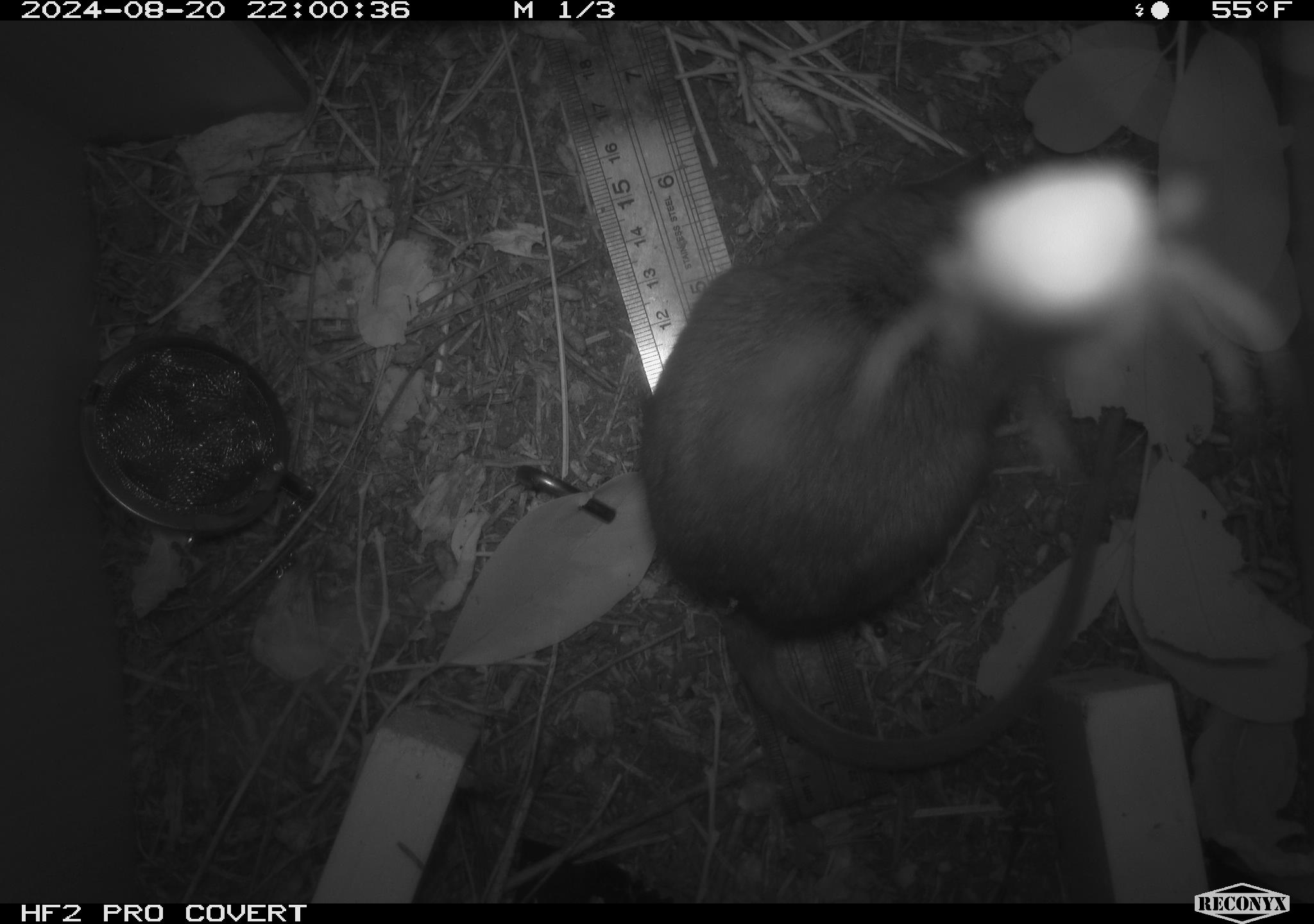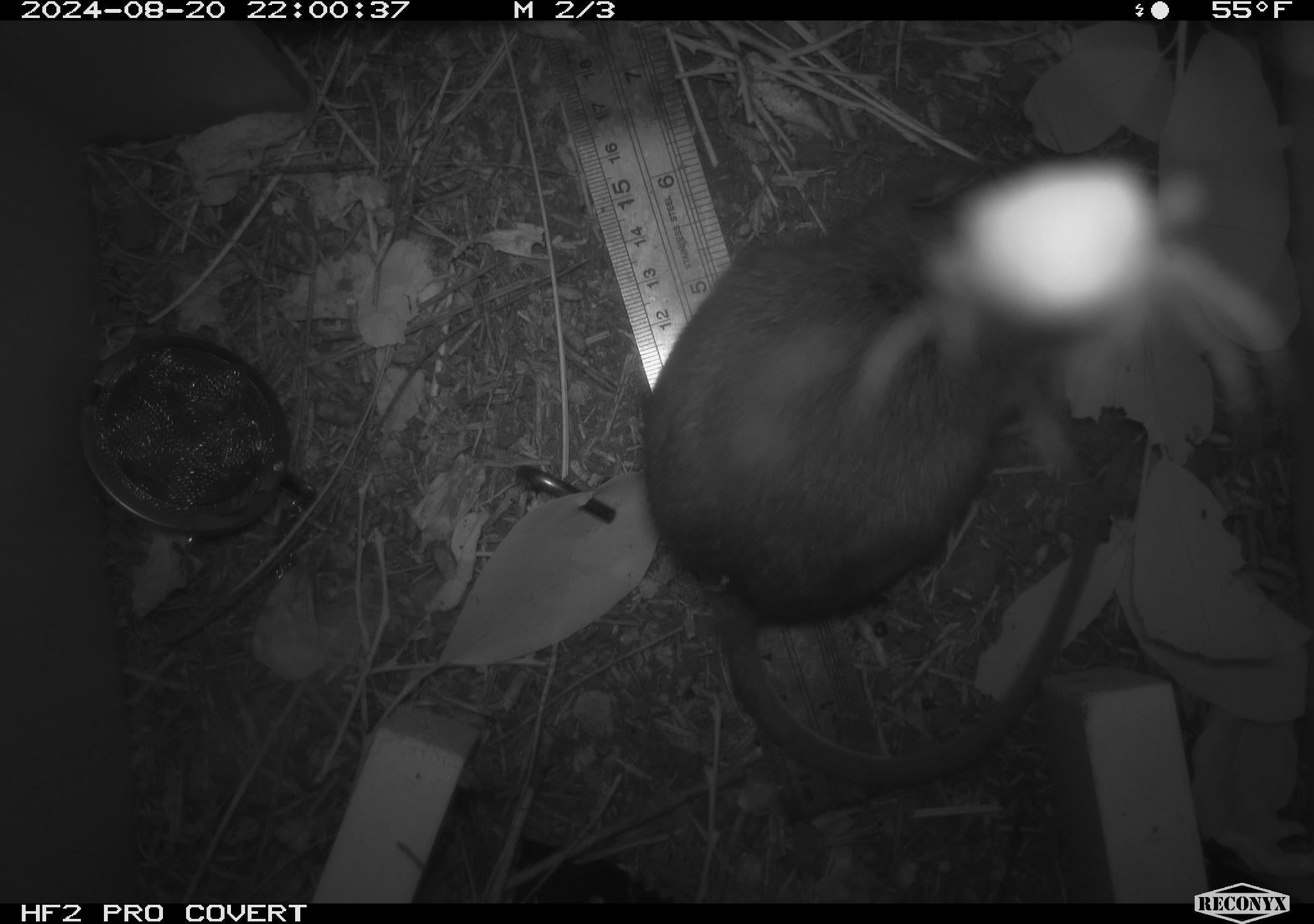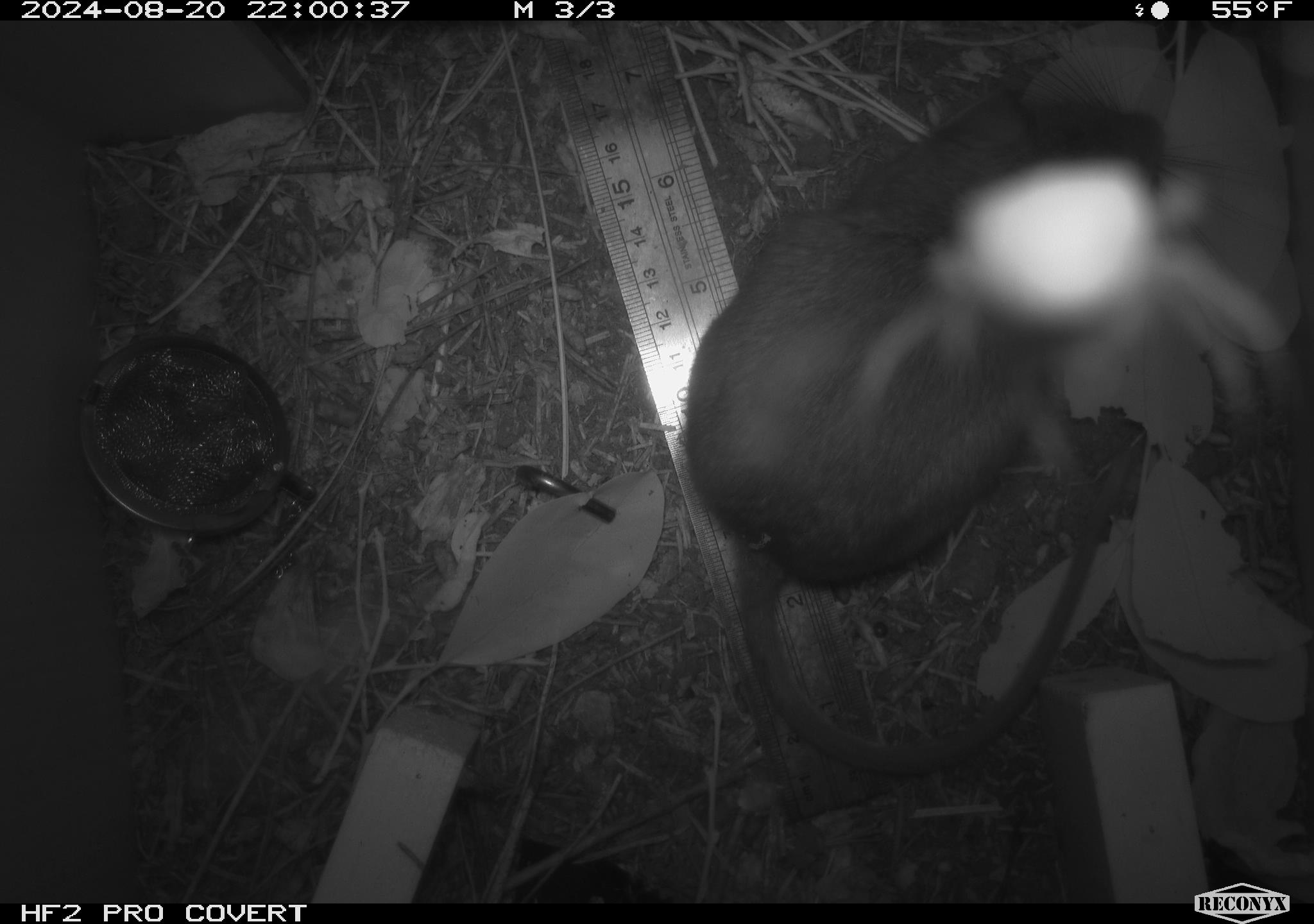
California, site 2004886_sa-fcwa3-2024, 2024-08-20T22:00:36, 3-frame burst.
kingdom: Animalia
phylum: Chordata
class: Mammalia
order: Rodentia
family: Cricetidae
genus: Neotoma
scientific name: Neotoma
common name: pack rat or woodrat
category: neotoma species